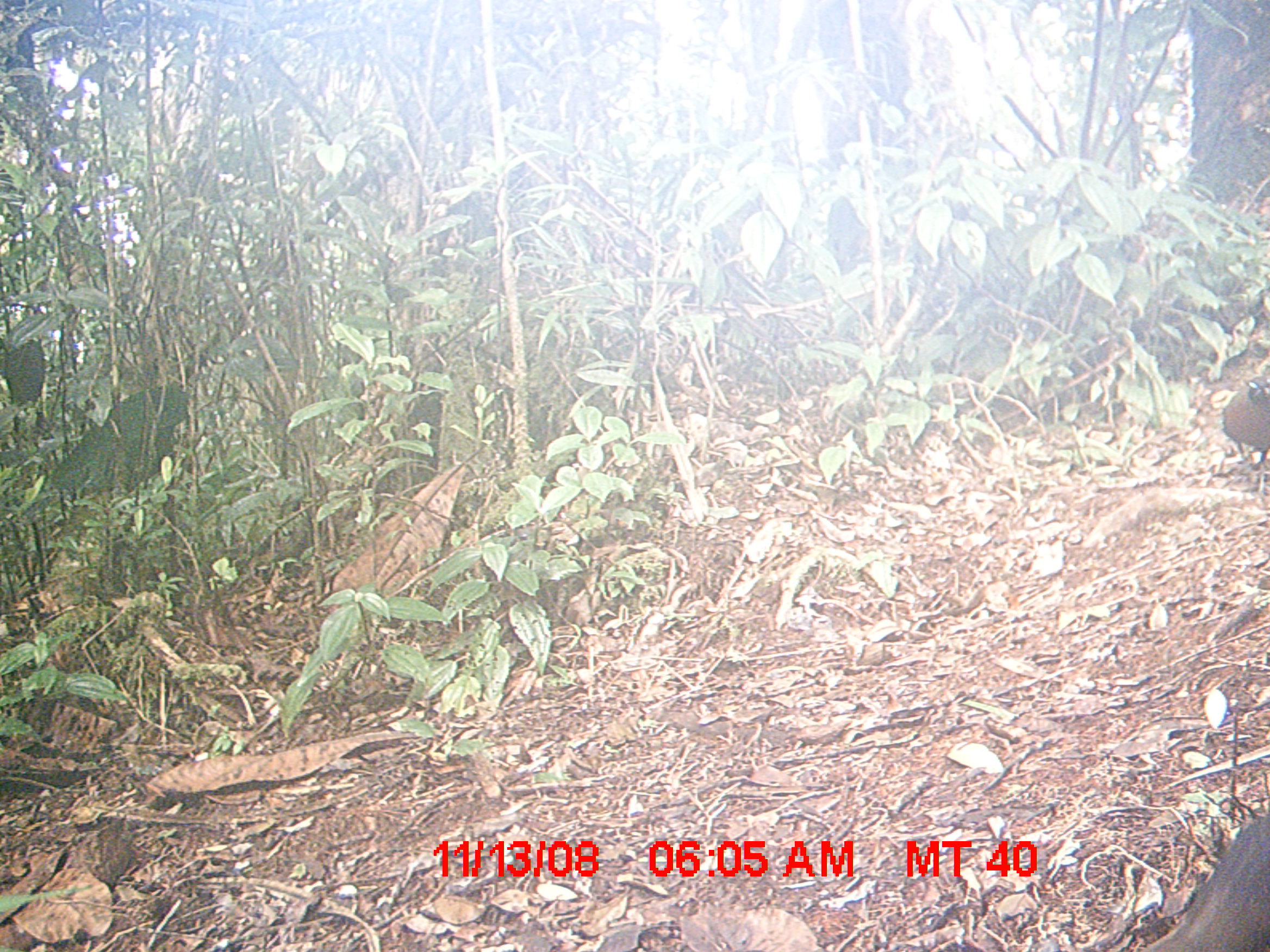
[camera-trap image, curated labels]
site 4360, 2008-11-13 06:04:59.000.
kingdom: Animalia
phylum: Chordata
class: Aves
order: Cuculiformes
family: Cuculidae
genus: Coua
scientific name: Coua serriana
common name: red-breasted coua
Coua serriana (red-breasted coua), count 2.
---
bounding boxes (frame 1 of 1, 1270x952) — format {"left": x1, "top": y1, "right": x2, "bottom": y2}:
coua serriana: {"left": 1146, "top": 811, "right": 1269, "bottom": 952}; {"left": 1220, "top": 373, "right": 1269, "bottom": 468}